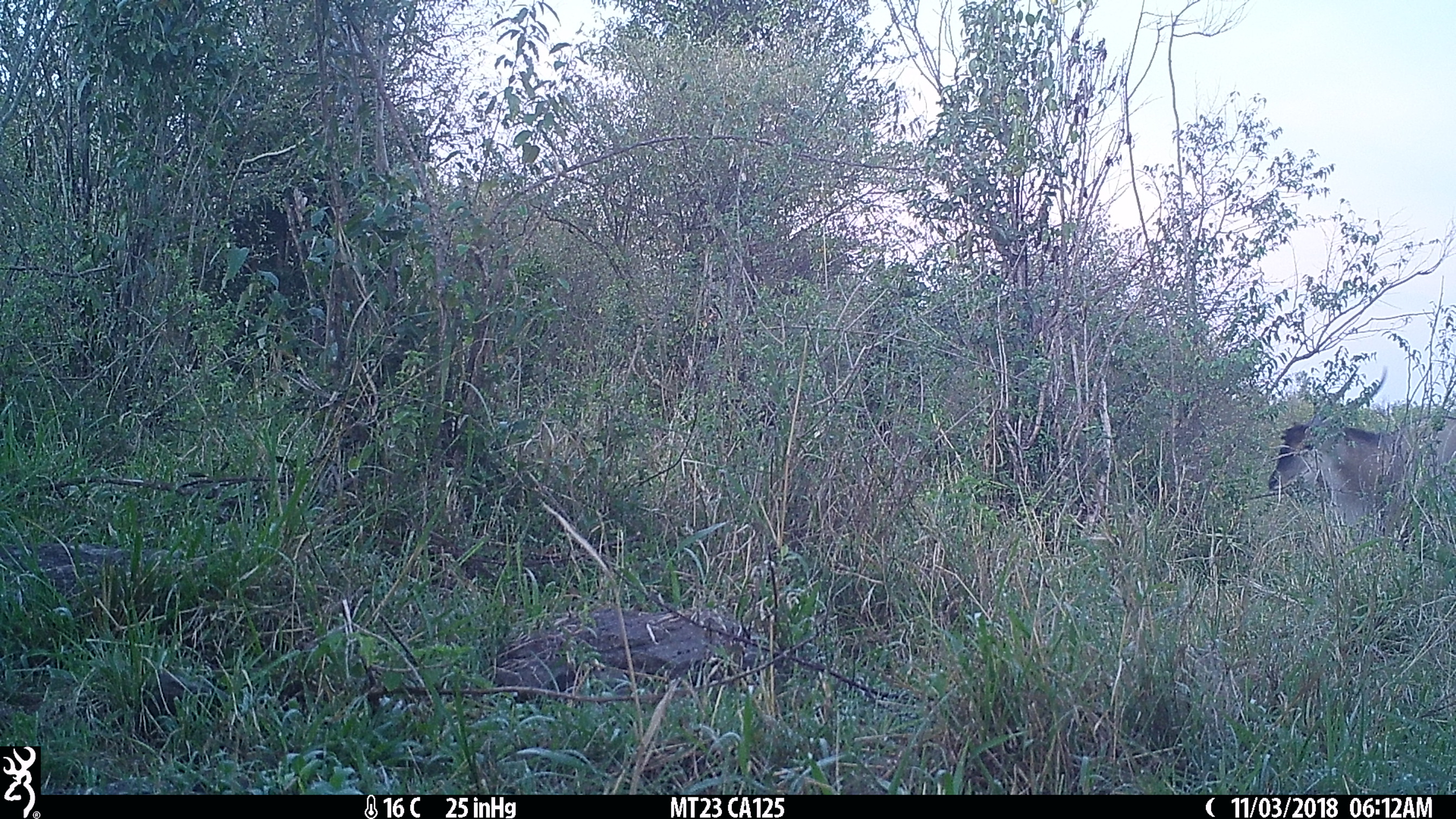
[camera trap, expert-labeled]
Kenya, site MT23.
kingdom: Animalia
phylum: Chordata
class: Mammalia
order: Artiodactyla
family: Bovidae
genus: Tragelaphus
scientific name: Tragelaphus oryx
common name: eland